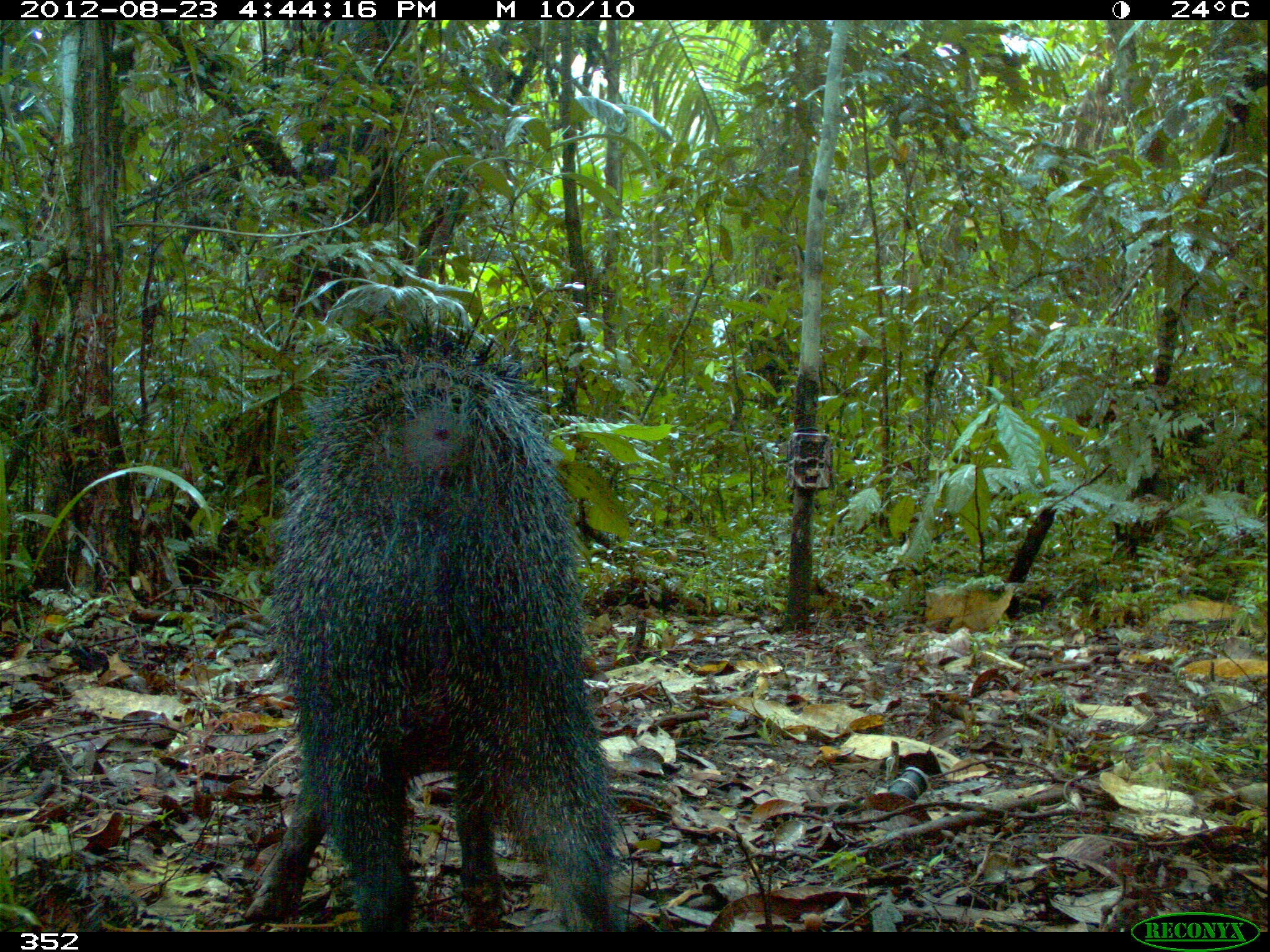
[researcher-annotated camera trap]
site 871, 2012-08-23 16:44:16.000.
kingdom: Animalia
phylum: Chordata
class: Mammalia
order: Artiodactyla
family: Tayassuidae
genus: Pecari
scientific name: Pecari tajacu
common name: collared peccary